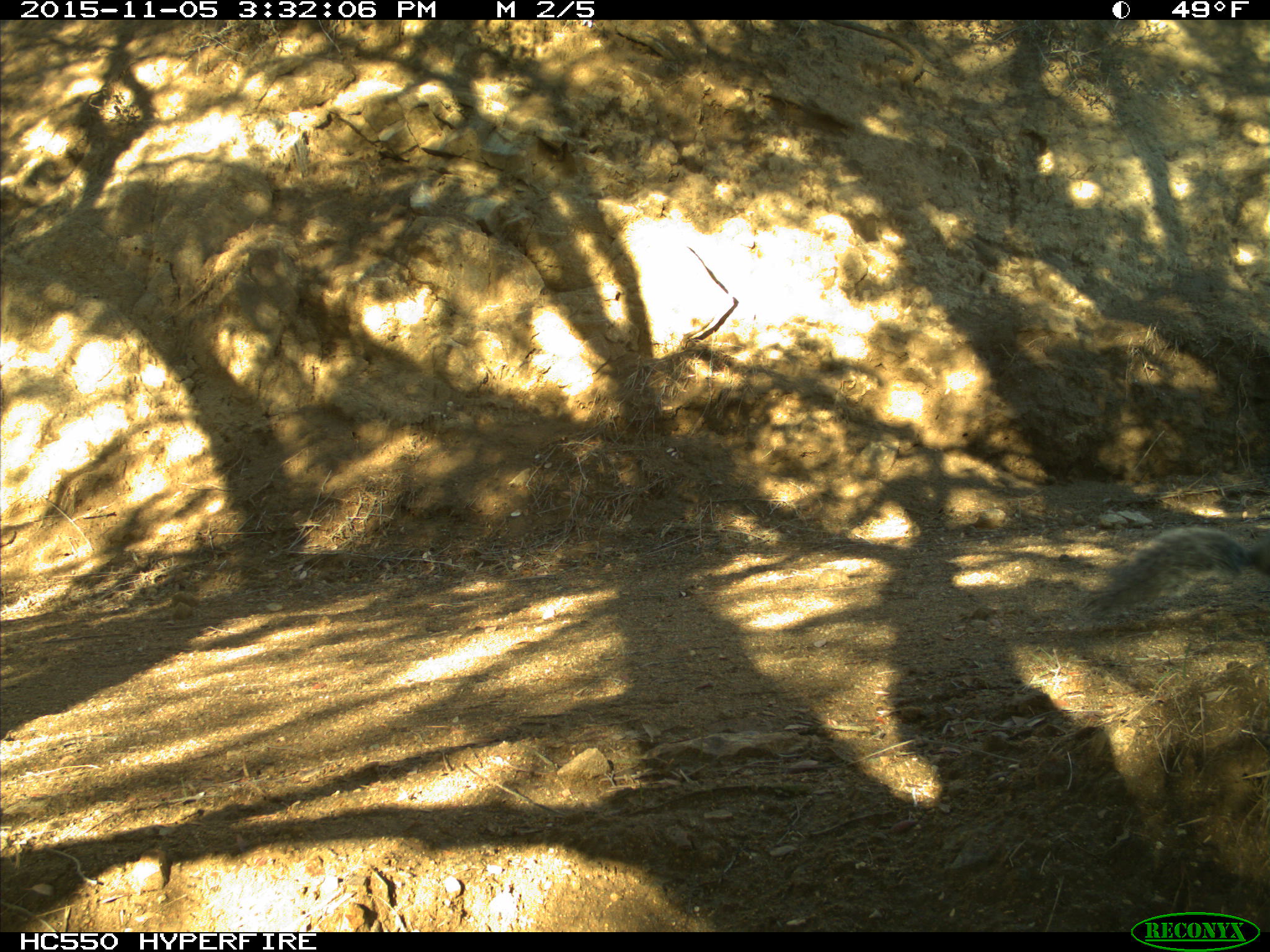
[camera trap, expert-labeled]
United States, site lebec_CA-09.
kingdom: Animalia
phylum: Chordata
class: Mammalia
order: Rodentia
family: Sciuridae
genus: Sciurus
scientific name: Sciurus carolinensis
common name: eastern gray squirrel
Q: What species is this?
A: Sciurus carolinensis (eastern gray squirrel).